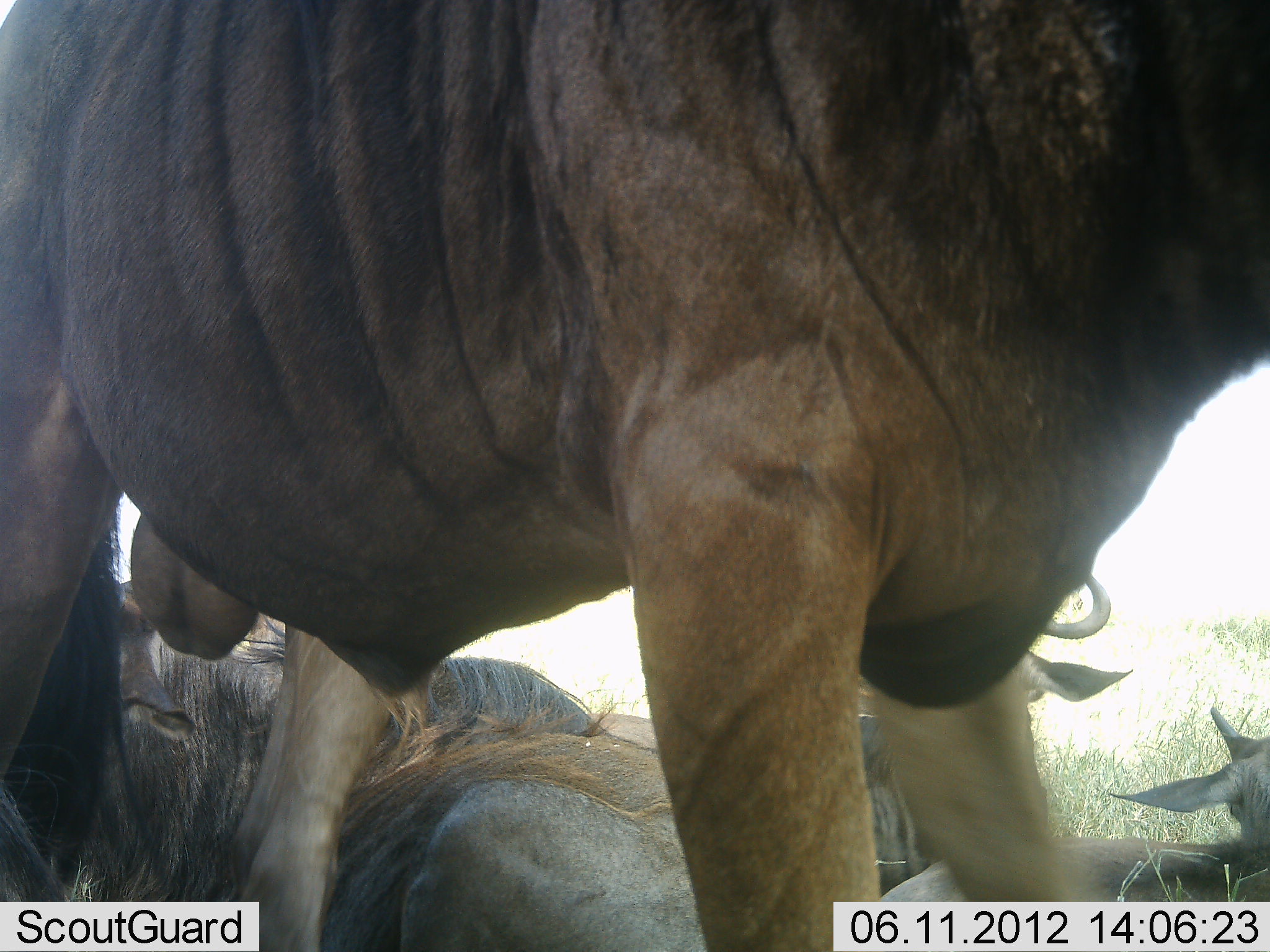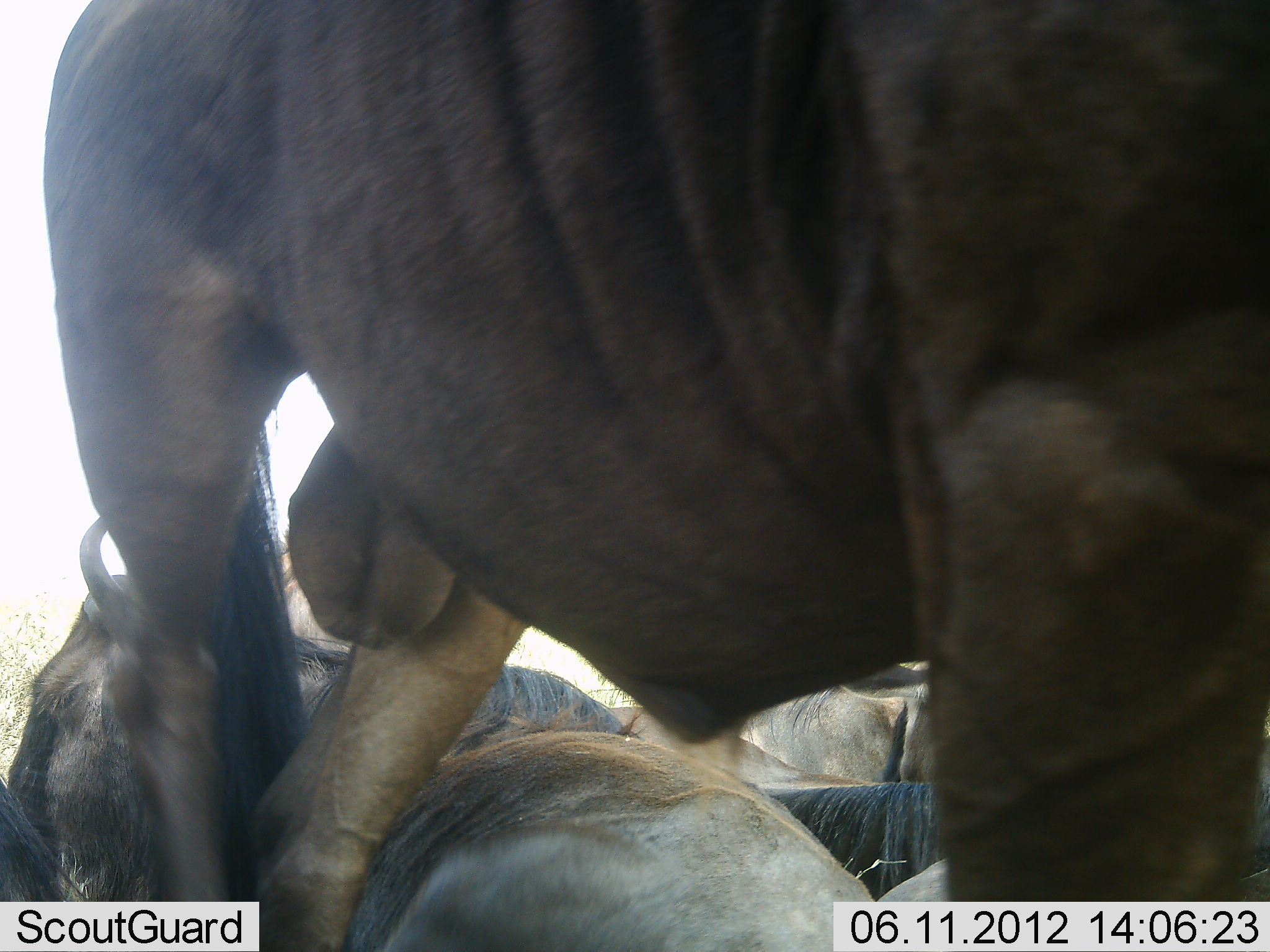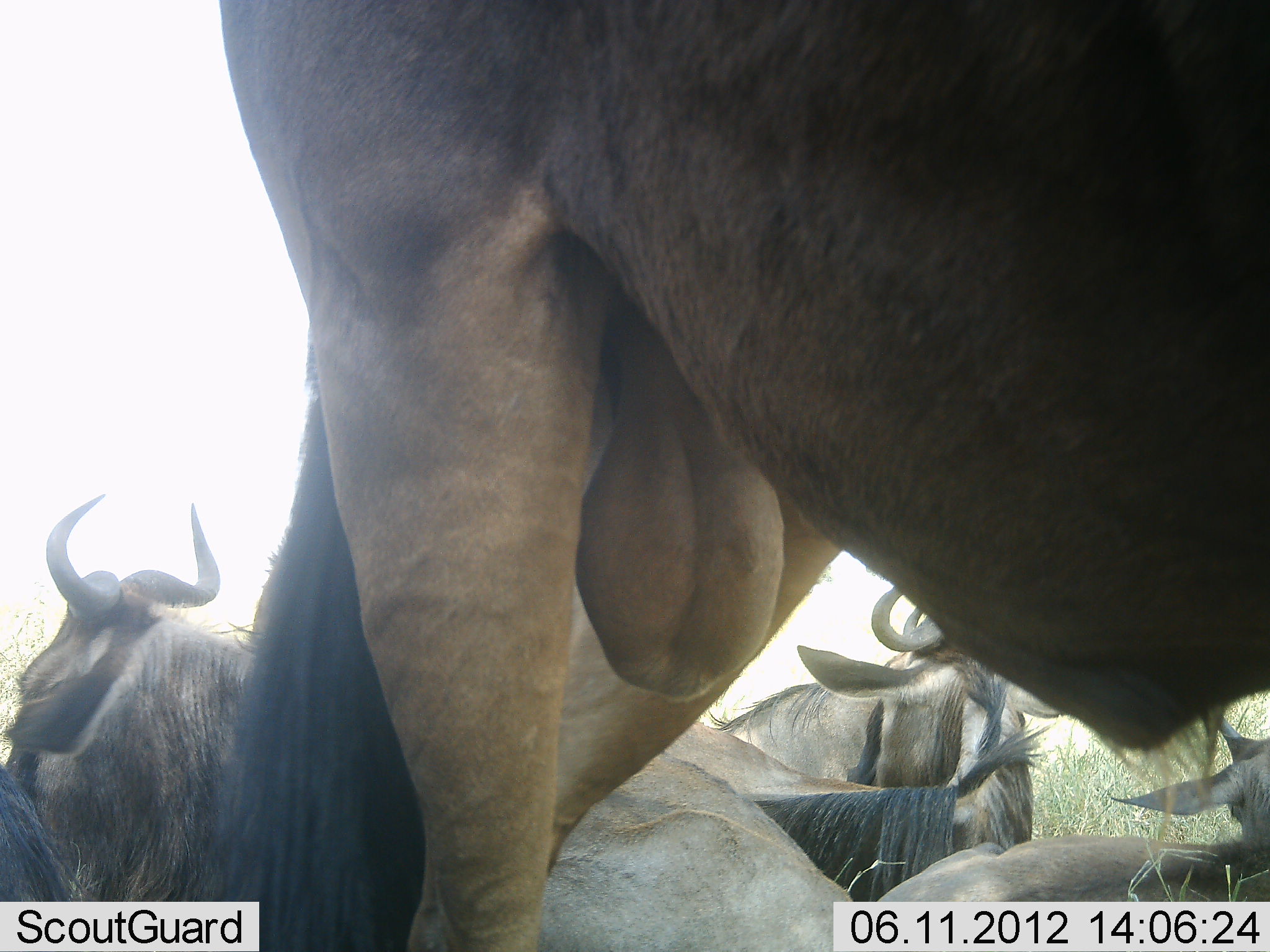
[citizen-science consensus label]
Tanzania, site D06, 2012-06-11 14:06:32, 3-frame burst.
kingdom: Animalia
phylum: Chordata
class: Mammalia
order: Artiodactyla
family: Bovidae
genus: Connochaetes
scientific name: Connochaetes taurinus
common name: blue wildebeest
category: wildebeest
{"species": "wildebeest (blue wildebeest) (Connochaetes taurinus)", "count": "5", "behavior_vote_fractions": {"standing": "80%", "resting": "90%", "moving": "10%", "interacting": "0%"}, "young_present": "40%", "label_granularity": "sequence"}